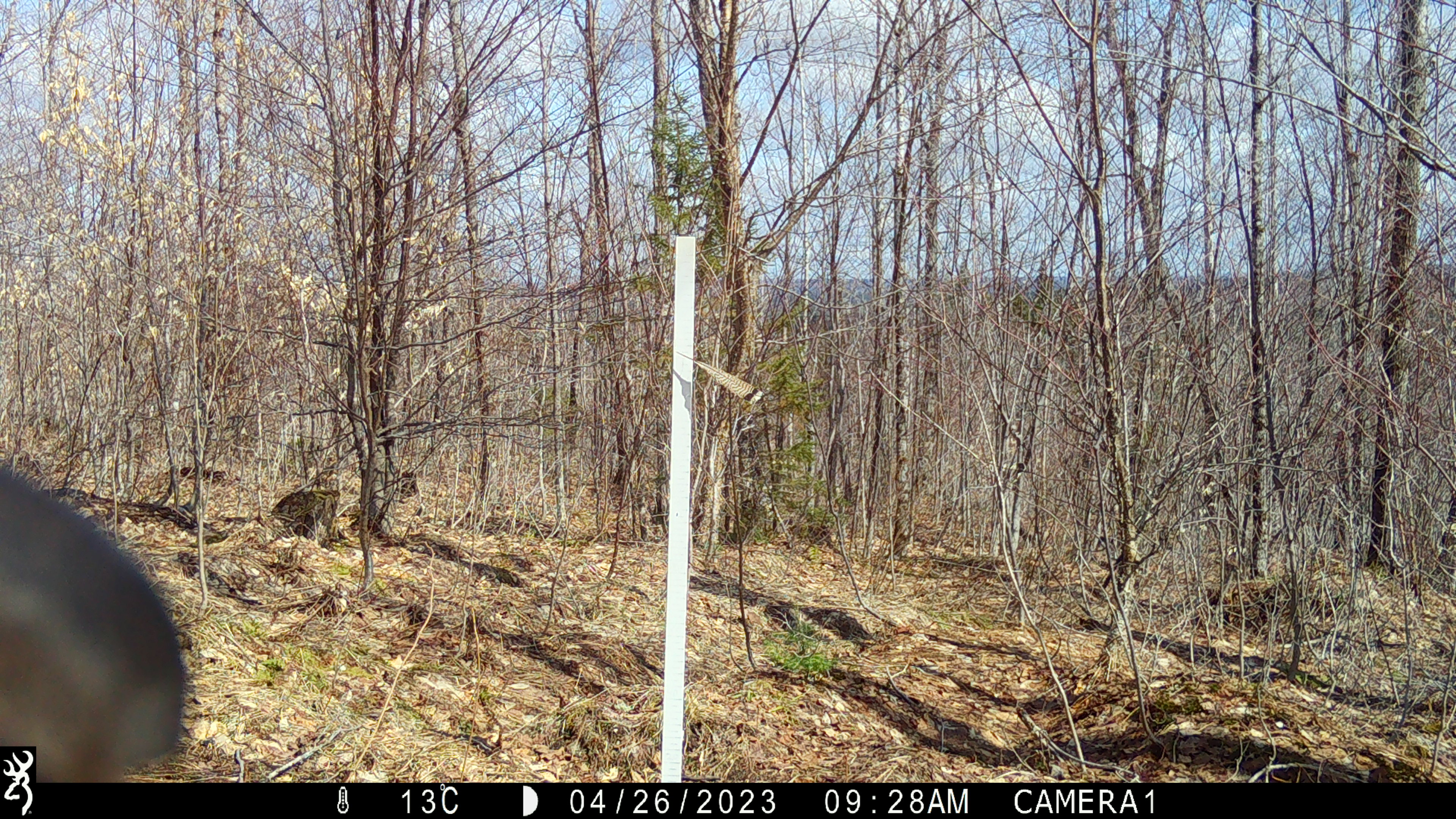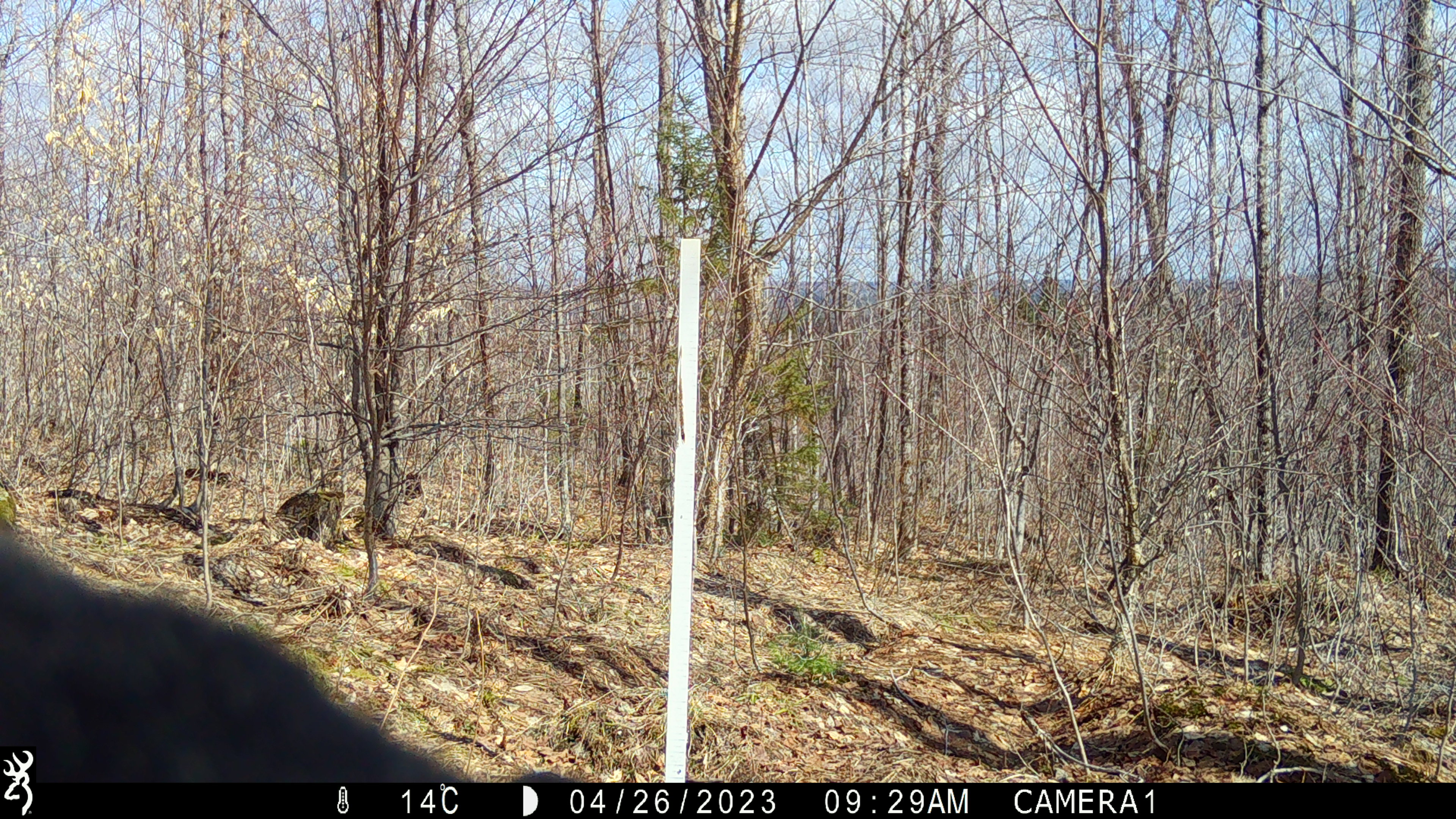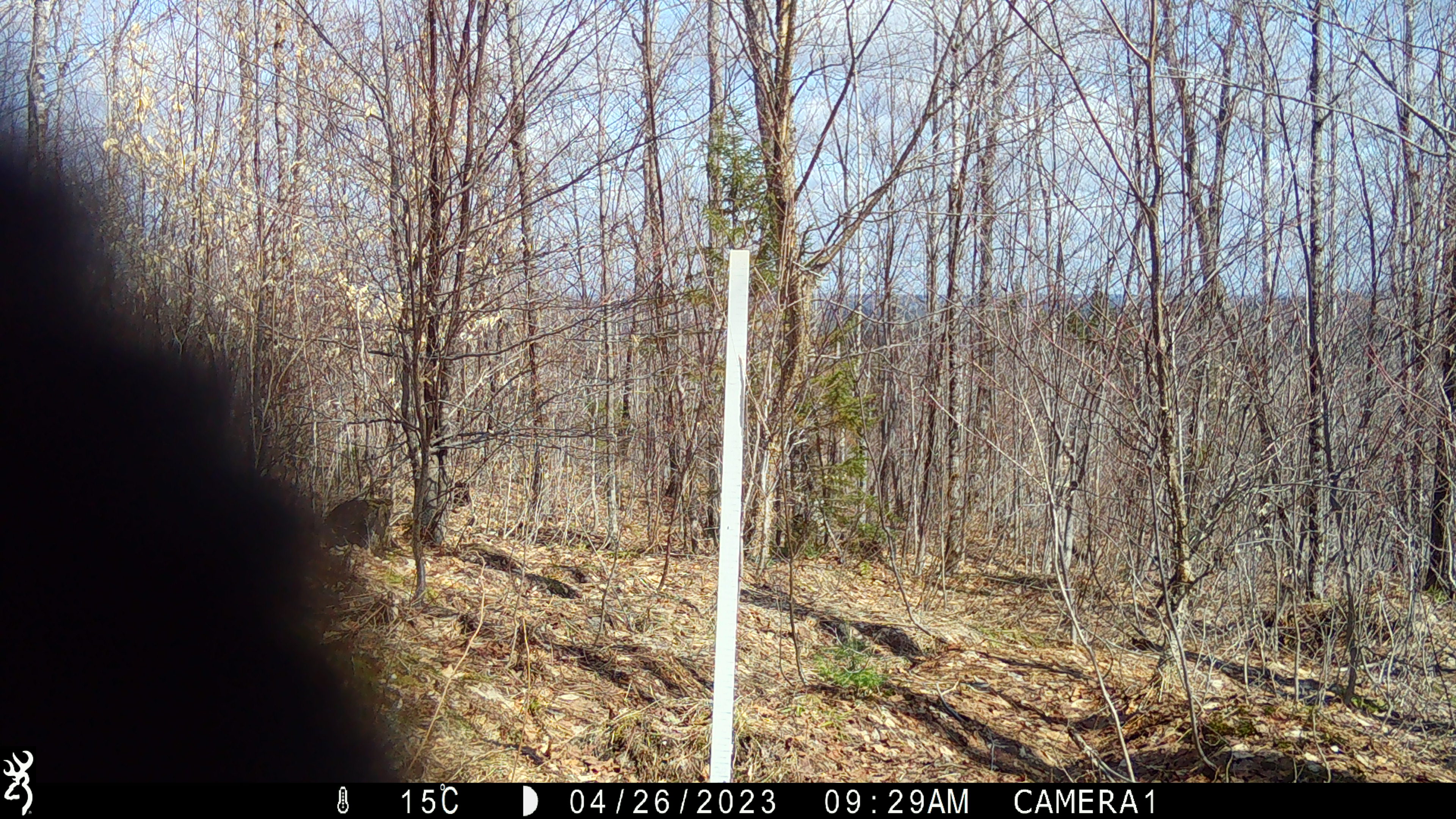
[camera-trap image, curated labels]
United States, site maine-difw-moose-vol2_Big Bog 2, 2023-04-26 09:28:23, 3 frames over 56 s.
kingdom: Animalia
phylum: Chordata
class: Mammalia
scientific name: Mammalia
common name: mammal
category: mammal sp.